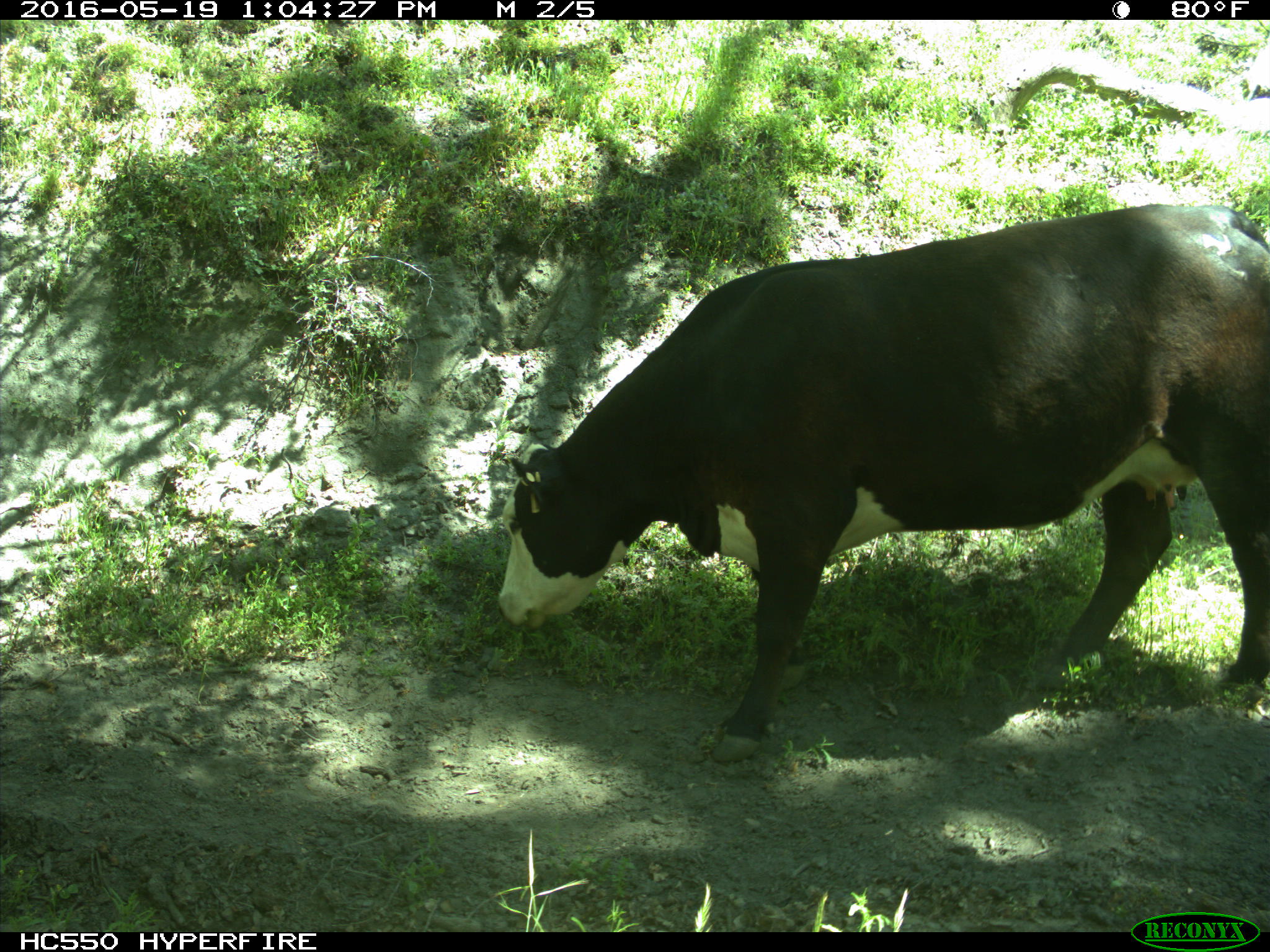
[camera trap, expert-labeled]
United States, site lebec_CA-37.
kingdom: Animalia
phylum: Chordata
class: Mammalia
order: Artiodactyla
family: Bovidae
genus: Bos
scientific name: Bos taurus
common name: domestic cow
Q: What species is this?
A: Bos taurus (domestic cow).